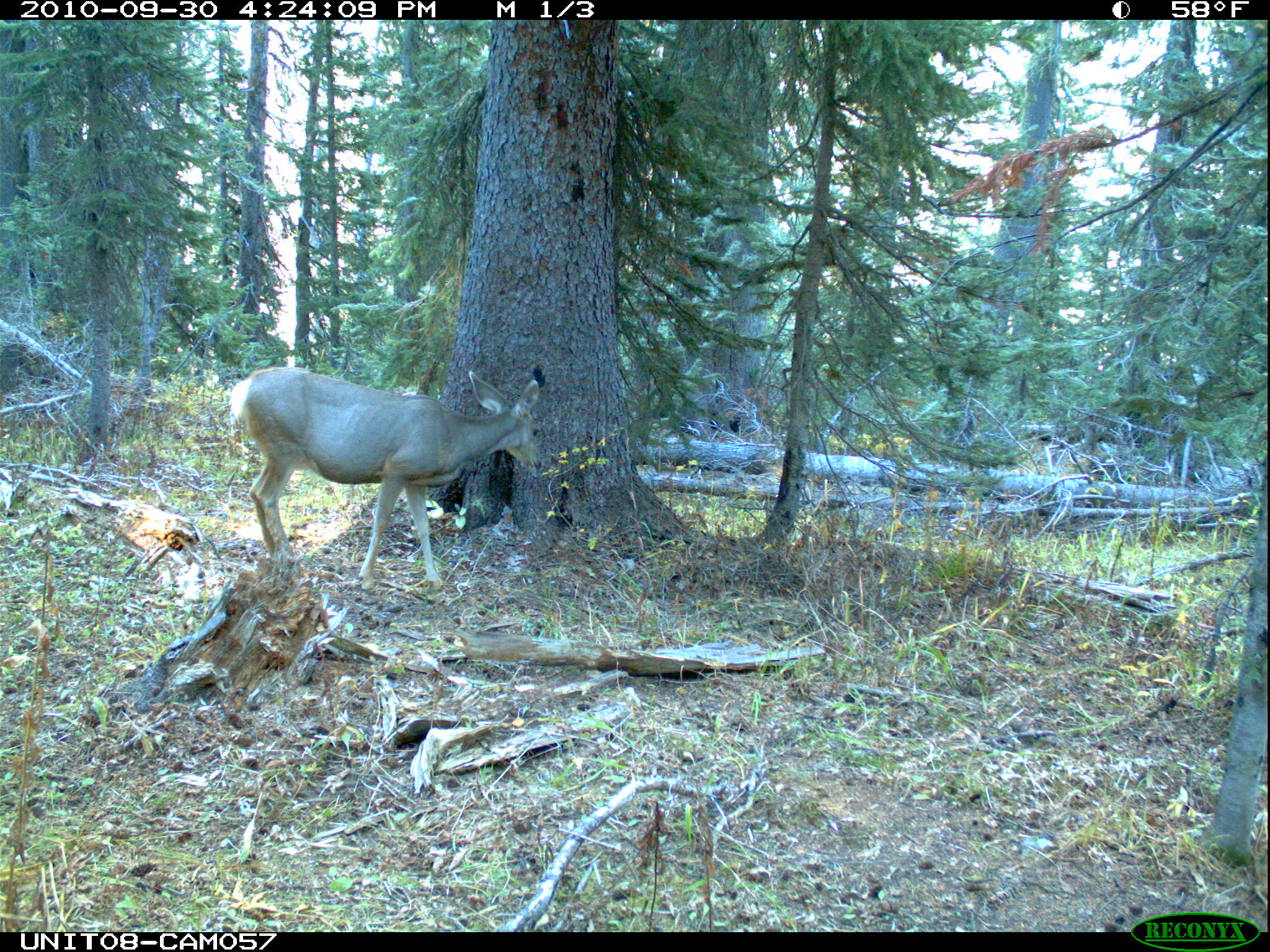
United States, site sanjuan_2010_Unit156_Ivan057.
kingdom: Animalia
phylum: Chordata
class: Mammalia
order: Artiodactyla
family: Cervidae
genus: Odocoileus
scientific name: Odocoileus hemionus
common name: mule deer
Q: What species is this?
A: Odocoileus hemionus (mule deer).